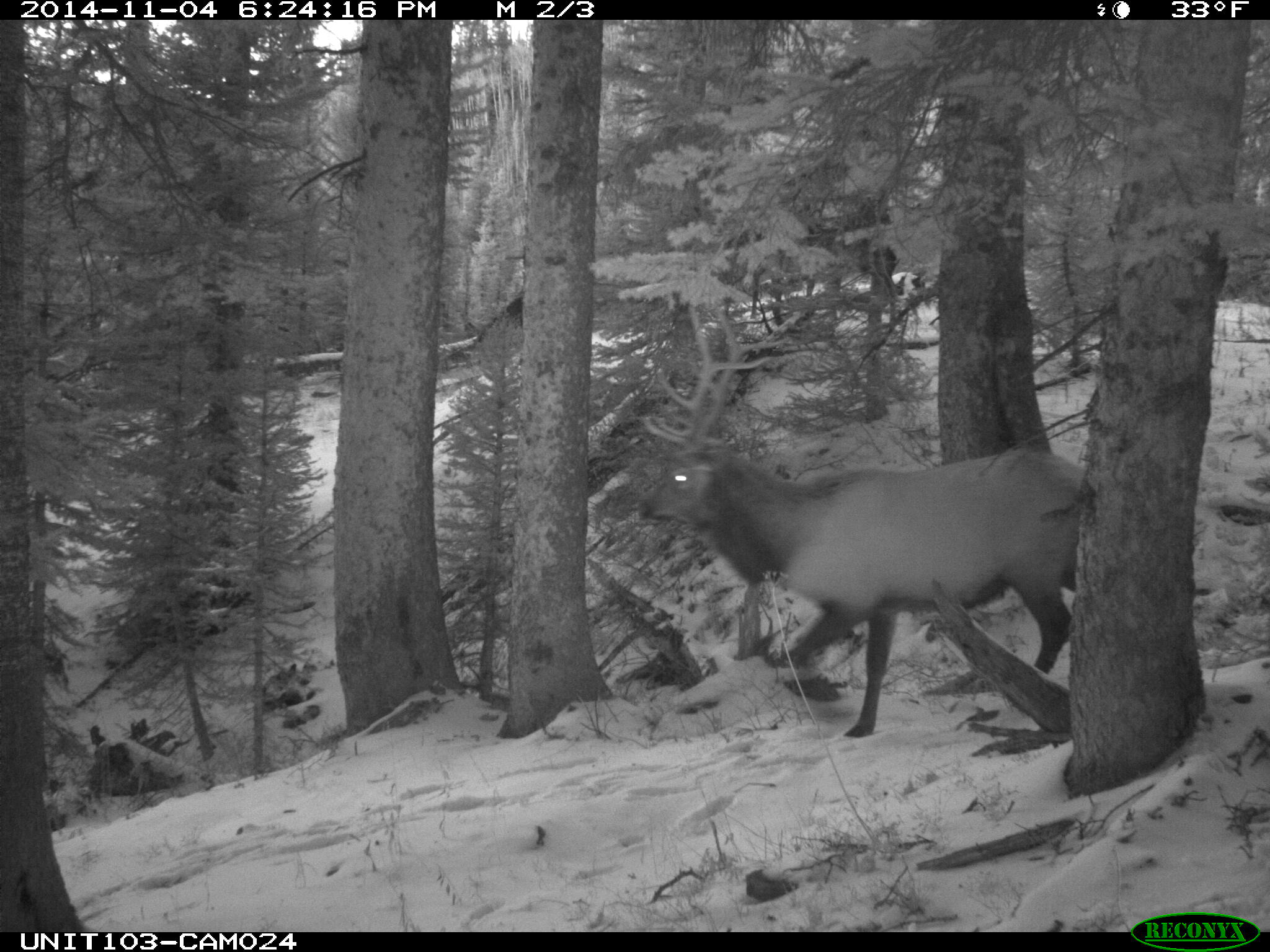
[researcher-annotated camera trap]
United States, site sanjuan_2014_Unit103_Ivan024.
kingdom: Animalia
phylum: Chordata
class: Mammalia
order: Artiodactyla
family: Cervidae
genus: Cervus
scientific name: Cervus elaphus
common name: red deer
Cervus elaphus (red deer).